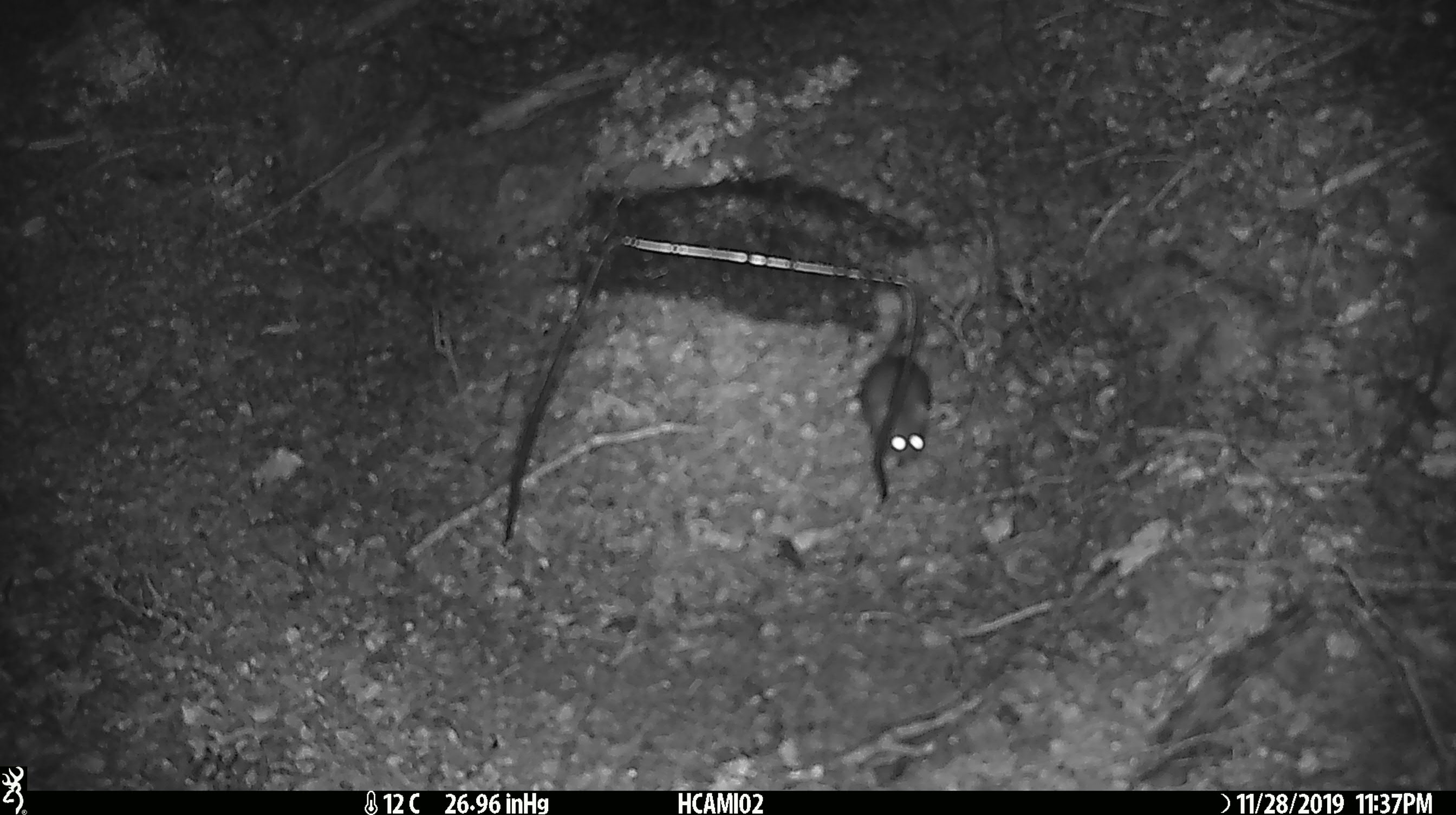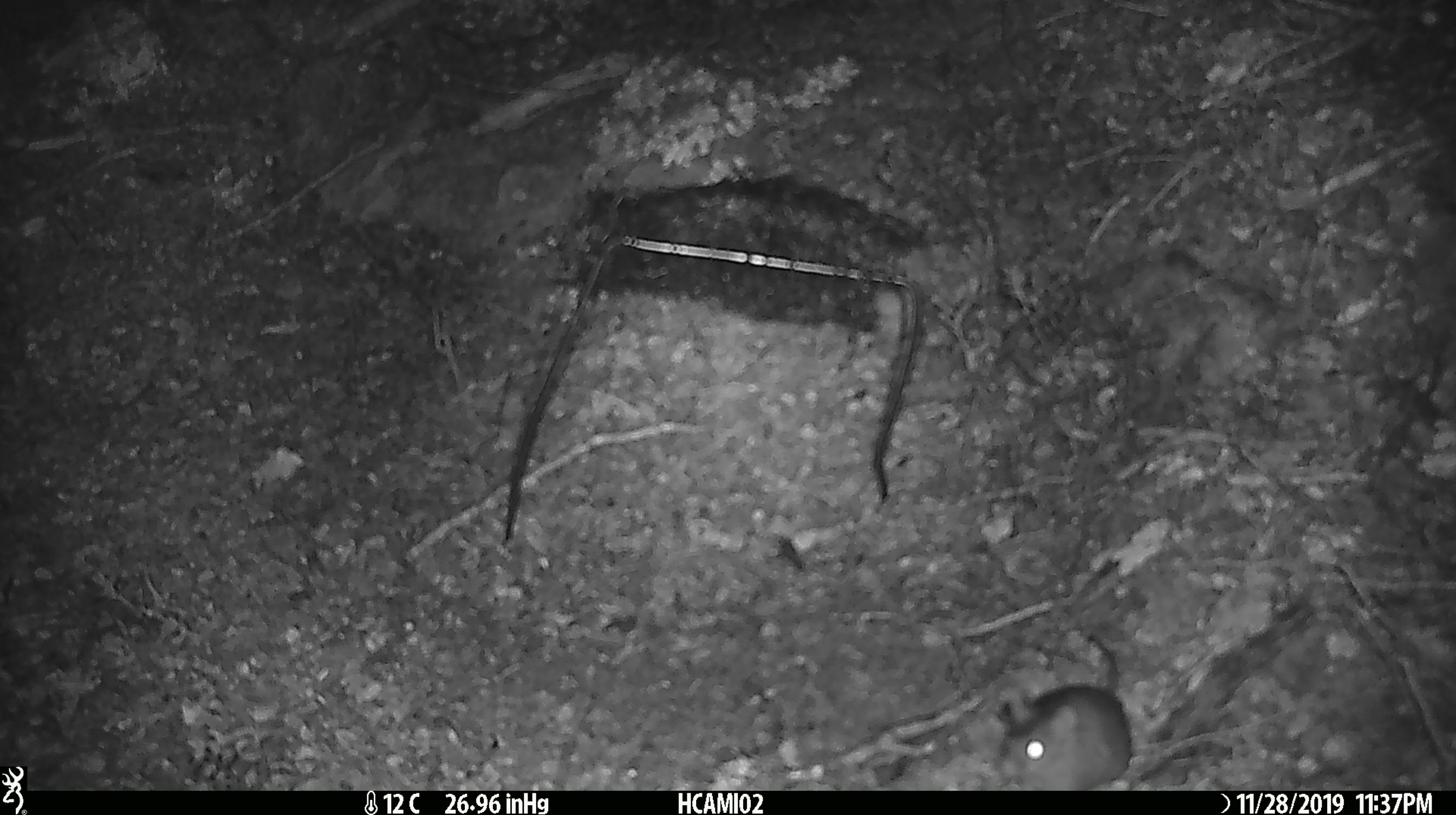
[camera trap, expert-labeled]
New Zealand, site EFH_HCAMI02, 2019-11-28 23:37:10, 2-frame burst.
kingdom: Animalia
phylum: Chordata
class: Mammalia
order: Rodentia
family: Muridae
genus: Mus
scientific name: Mus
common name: mouse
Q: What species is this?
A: Mouse (Mus).